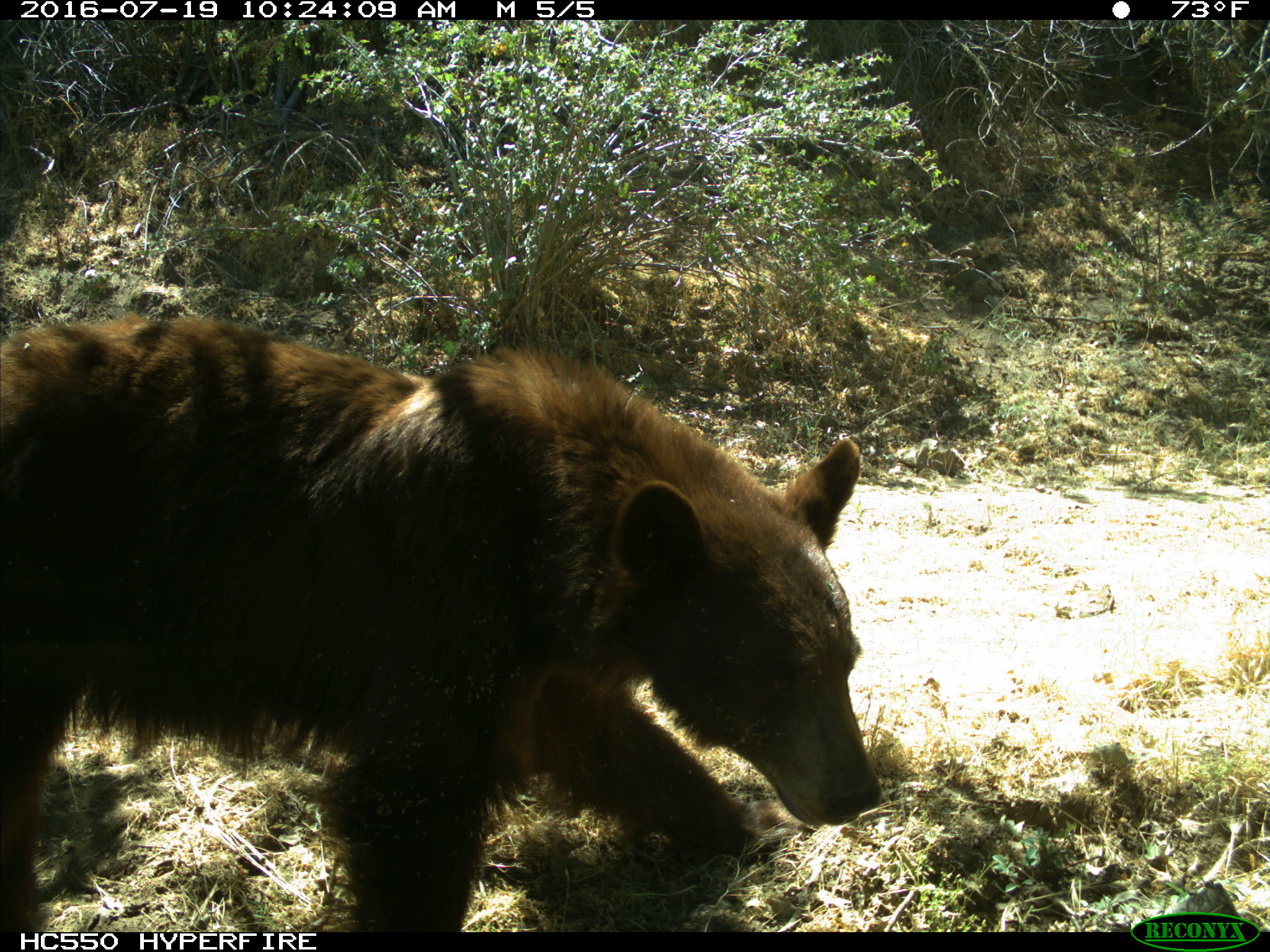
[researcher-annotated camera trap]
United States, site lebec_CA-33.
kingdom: Animalia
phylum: Chordata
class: Mammalia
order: Carnivora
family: Ursidae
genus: Ursus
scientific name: Ursus americanus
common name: american black bear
Ursus americanus (american black bear).